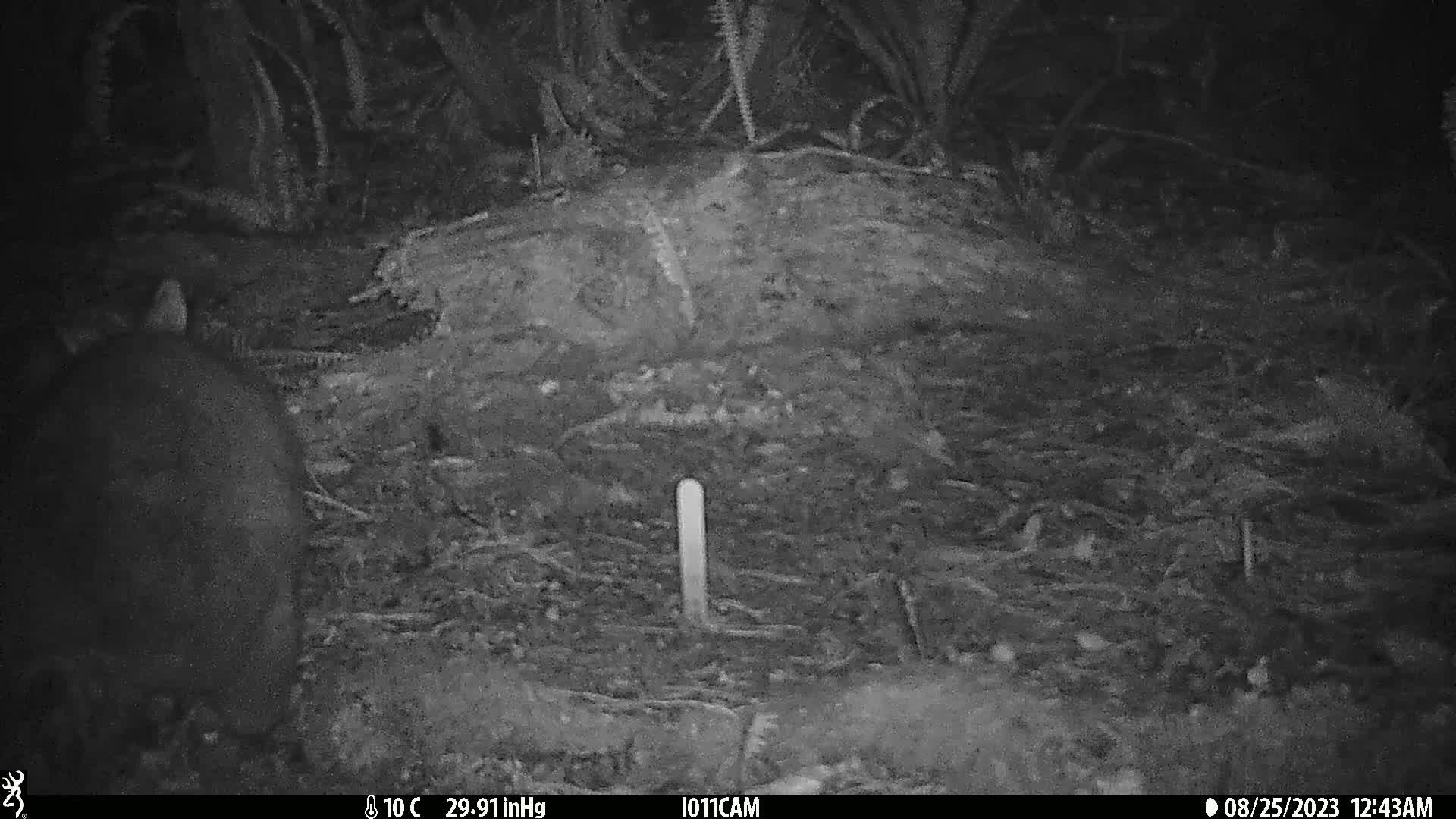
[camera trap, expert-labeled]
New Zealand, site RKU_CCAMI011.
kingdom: Animalia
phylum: Chordata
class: Mammalia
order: Diprotodontia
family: Phalangeridae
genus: Trichosurus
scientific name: Trichosurus vulpecula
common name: common brushtail possum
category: possum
Possum (common brushtail possum) (Trichosurus vulpecula).